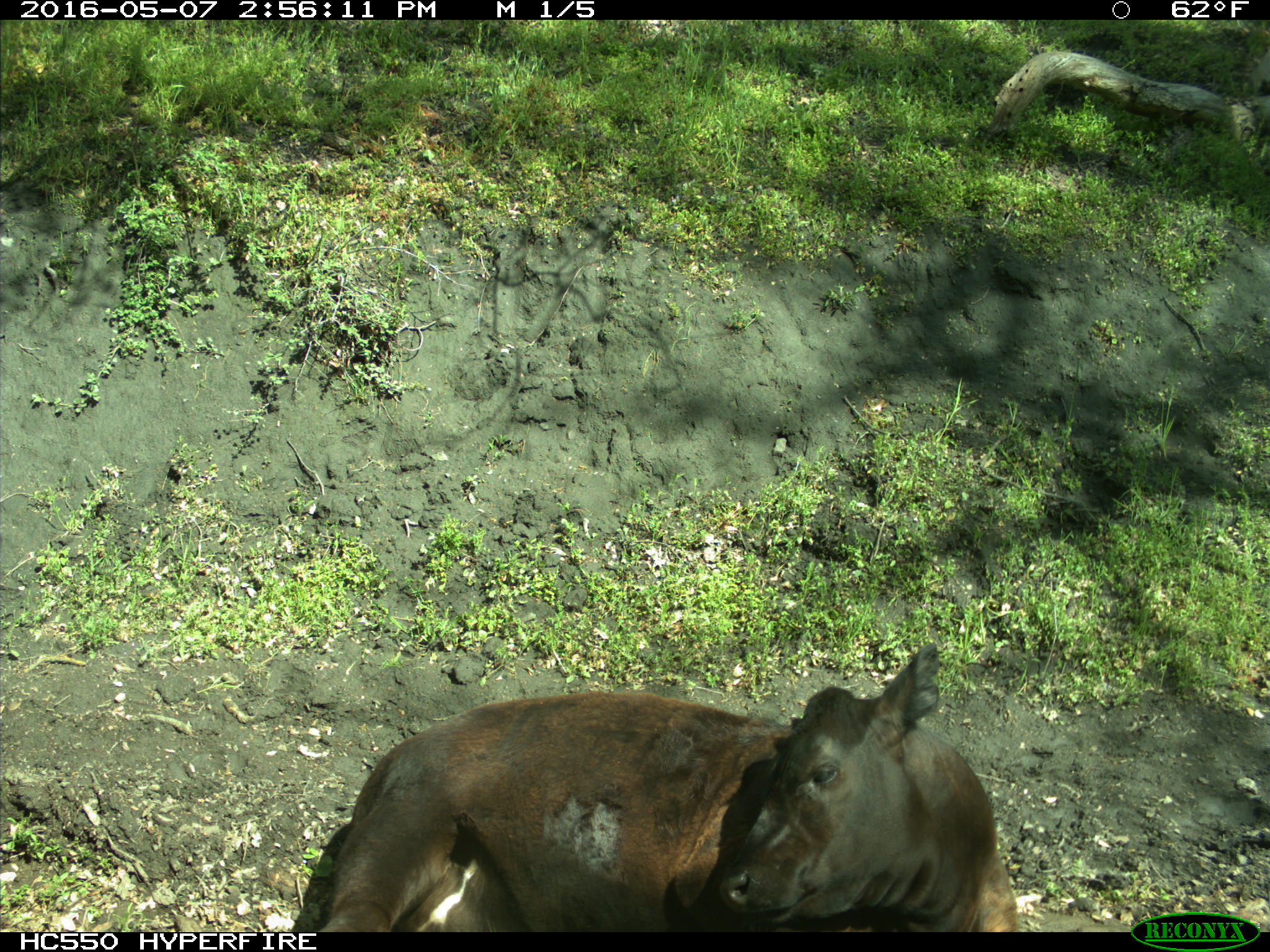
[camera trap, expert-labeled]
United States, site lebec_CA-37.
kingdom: Animalia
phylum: Chordata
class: Mammalia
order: Artiodactyla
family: Bovidae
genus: Bos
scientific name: Bos taurus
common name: domestic cow